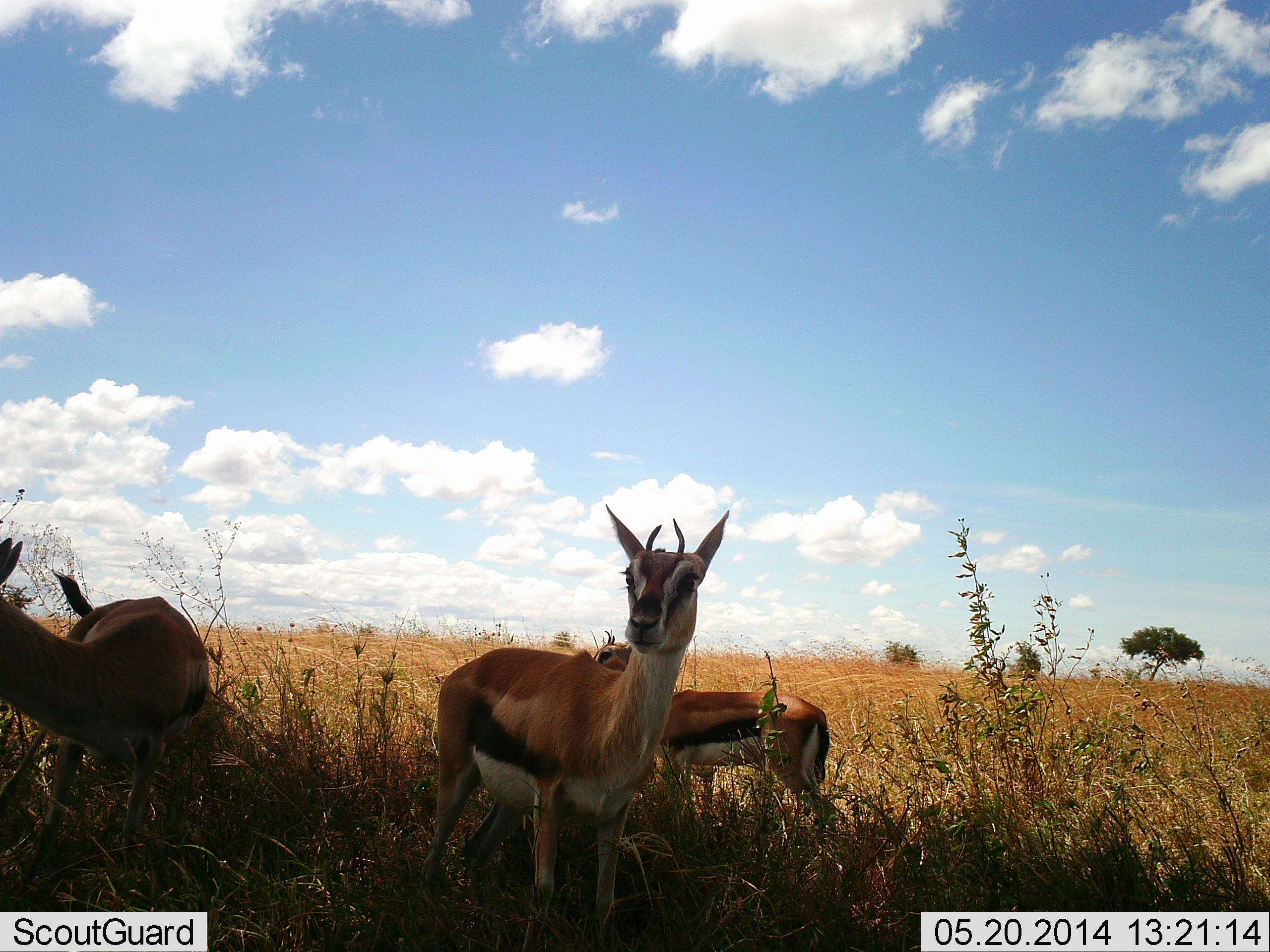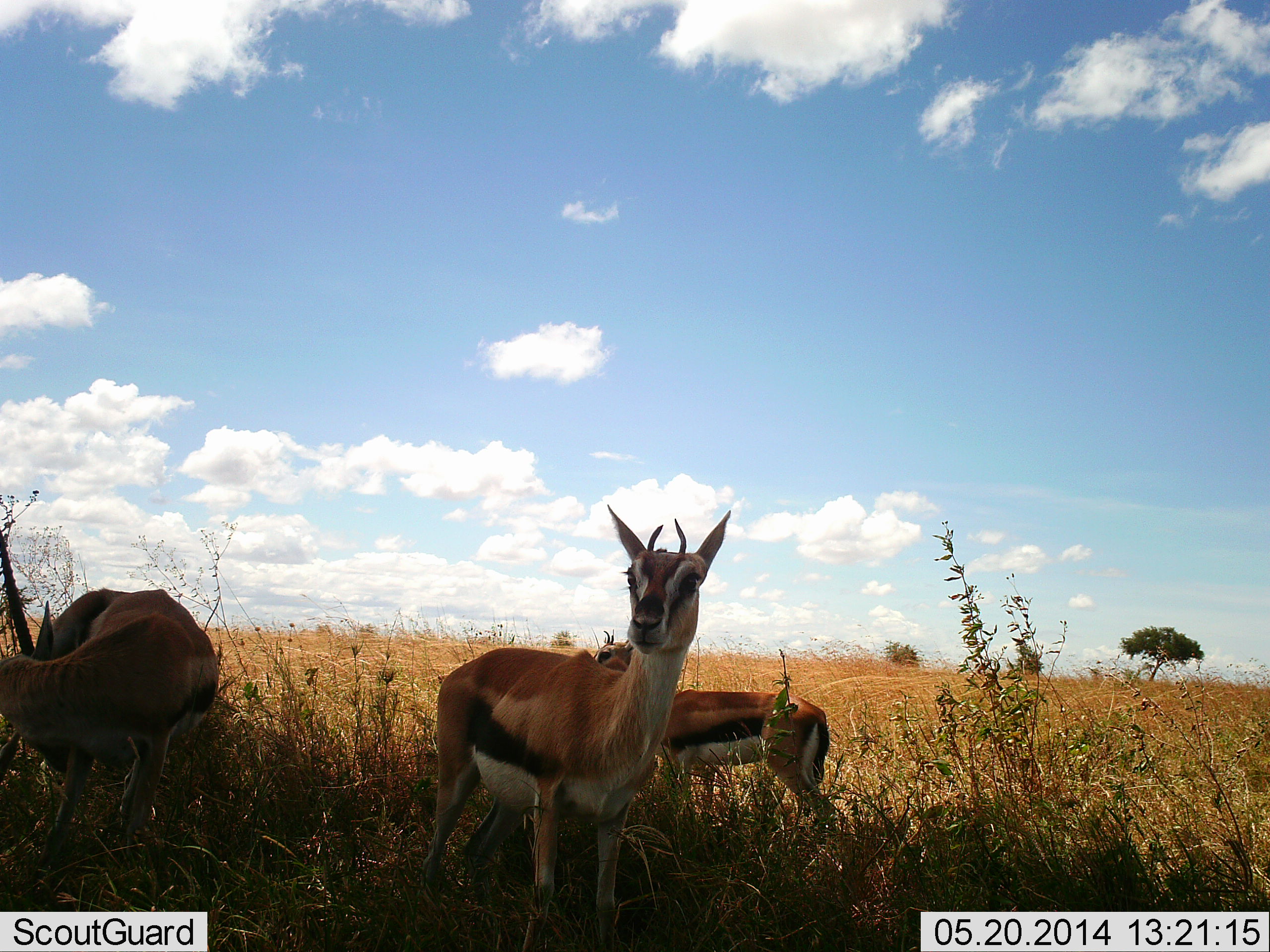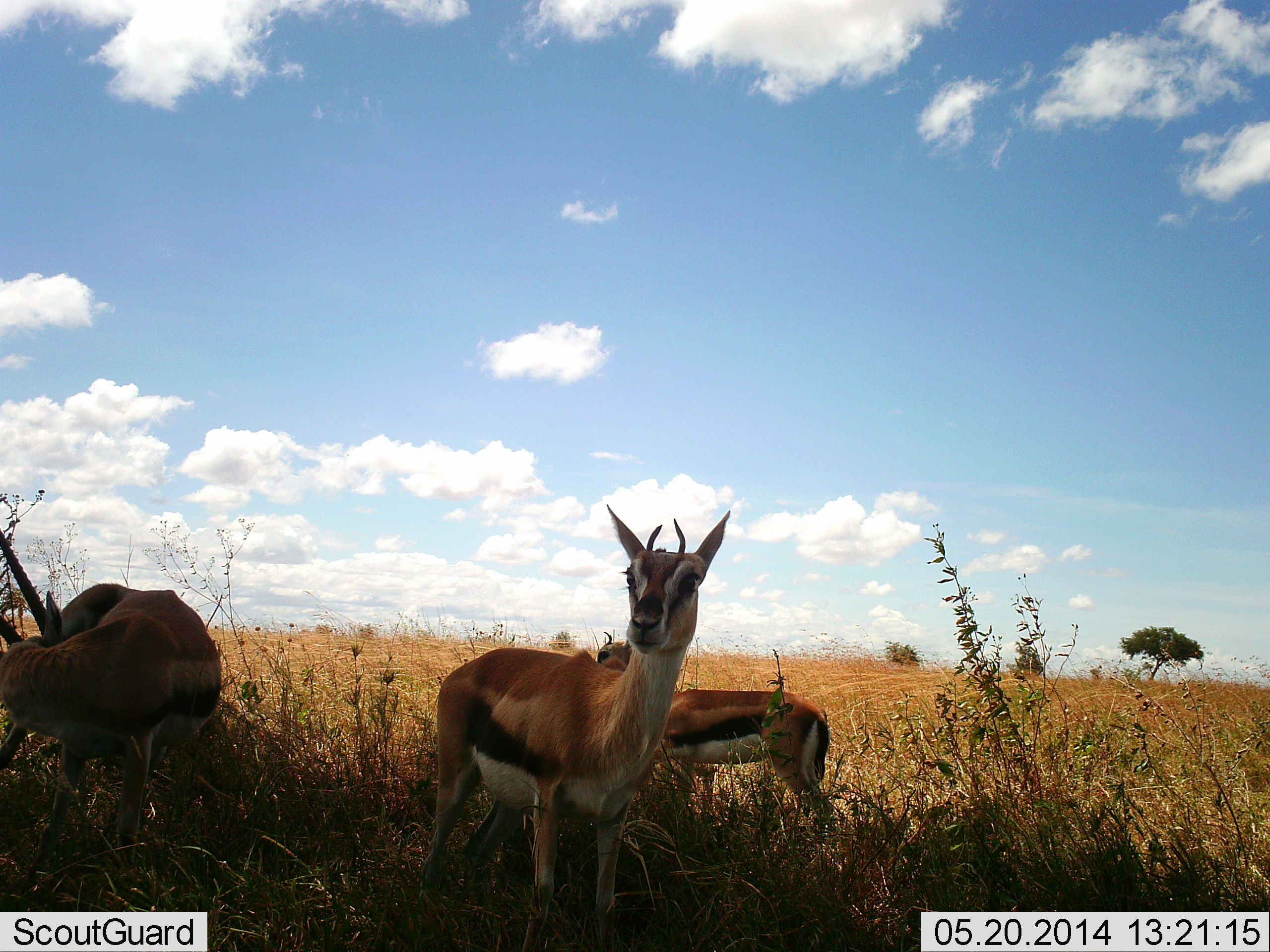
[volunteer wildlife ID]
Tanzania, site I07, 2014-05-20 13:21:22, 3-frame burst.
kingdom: Animalia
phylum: Chordata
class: Mammalia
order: Artiodactyla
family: Bovidae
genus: Eudorcas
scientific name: Eudorcas thomsonii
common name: thomson's gazelle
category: gazellethomsons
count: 3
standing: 90%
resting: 10%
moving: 0%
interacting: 0%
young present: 10%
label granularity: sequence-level